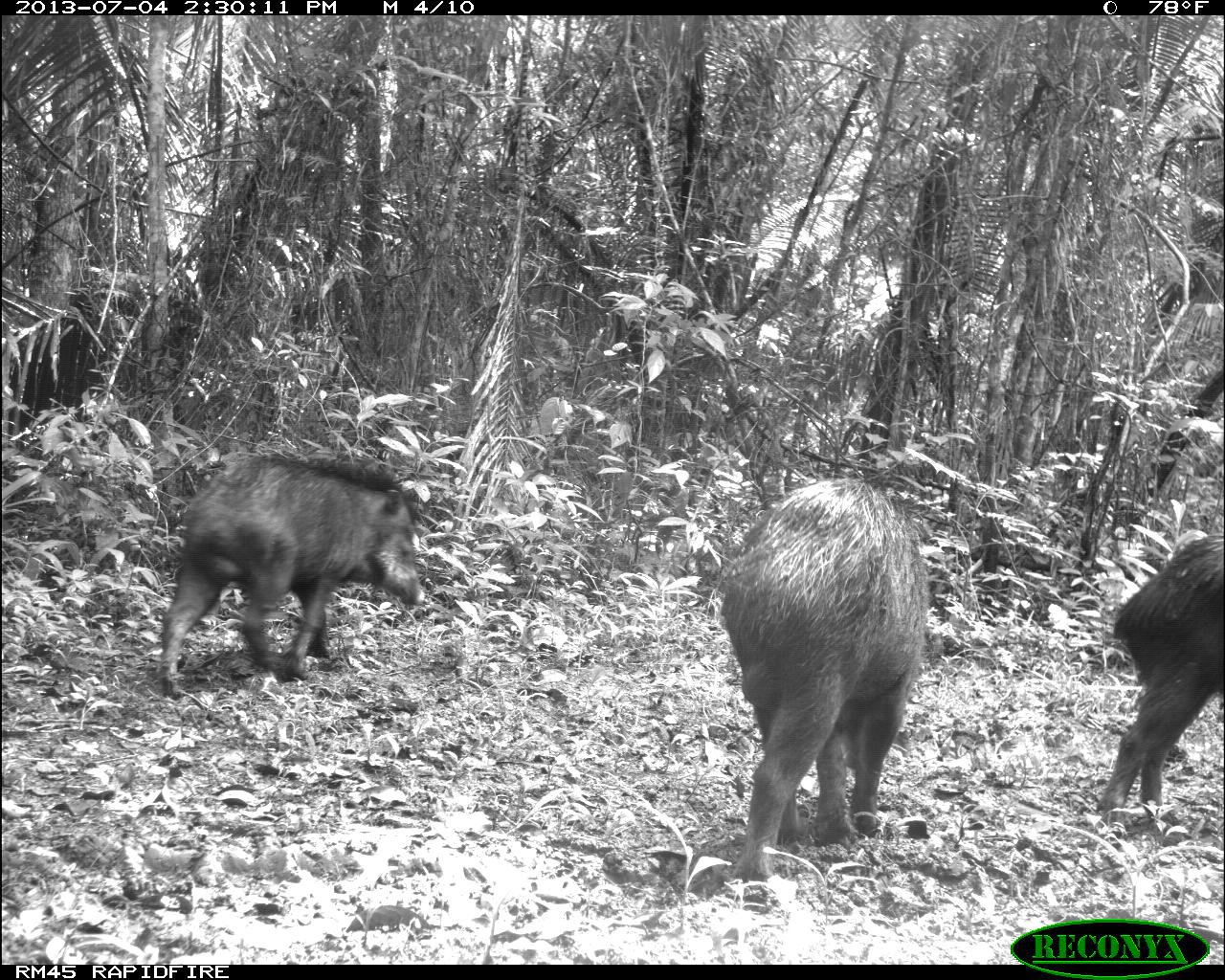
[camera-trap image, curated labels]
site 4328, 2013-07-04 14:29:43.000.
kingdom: Animalia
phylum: Chordata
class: Mammalia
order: Artiodactyla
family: Tayassuidae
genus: Tayassu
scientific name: Tayassu pecari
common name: white-lipped peccary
Tayassu pecari (white-lipped peccary), count 44.